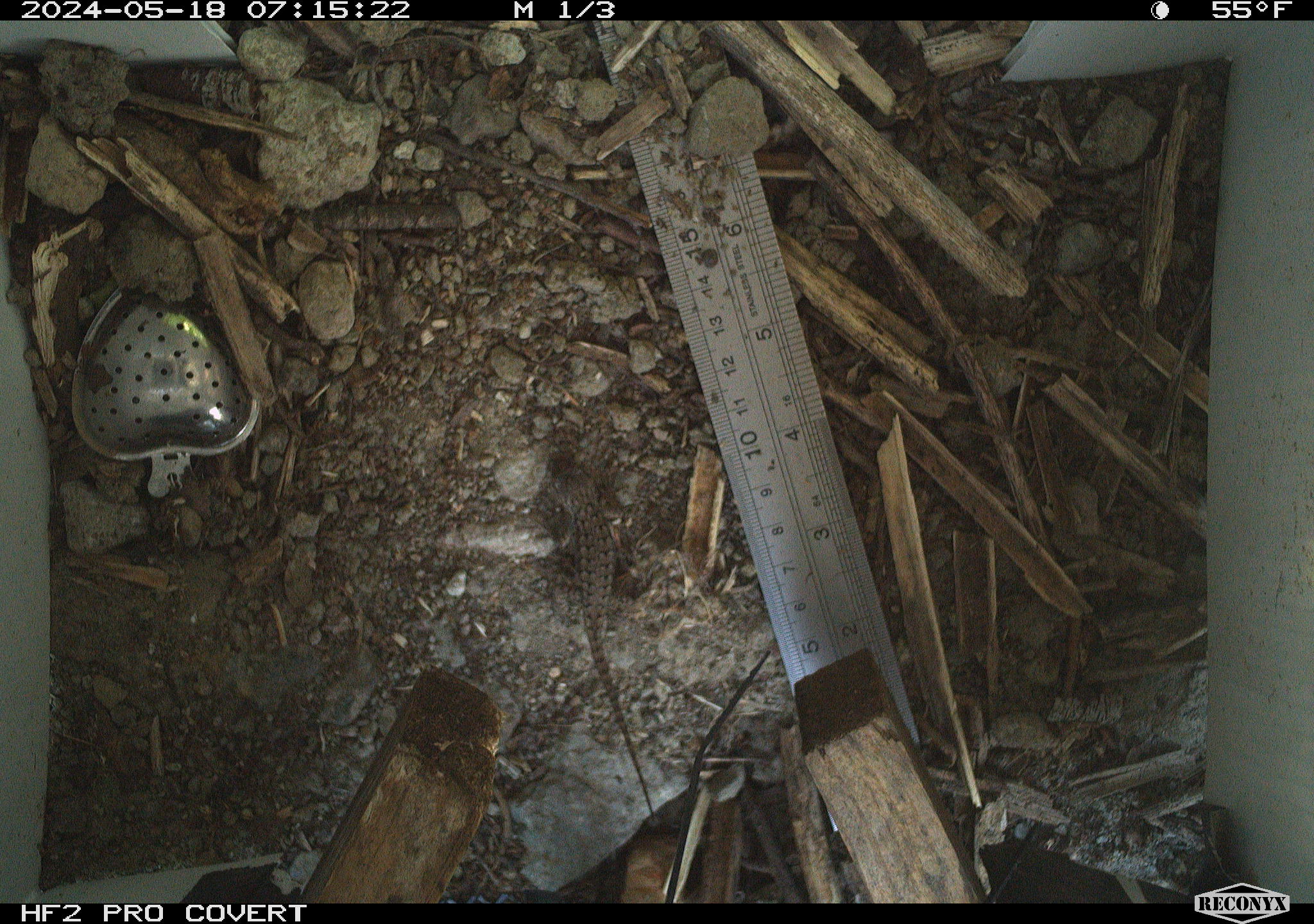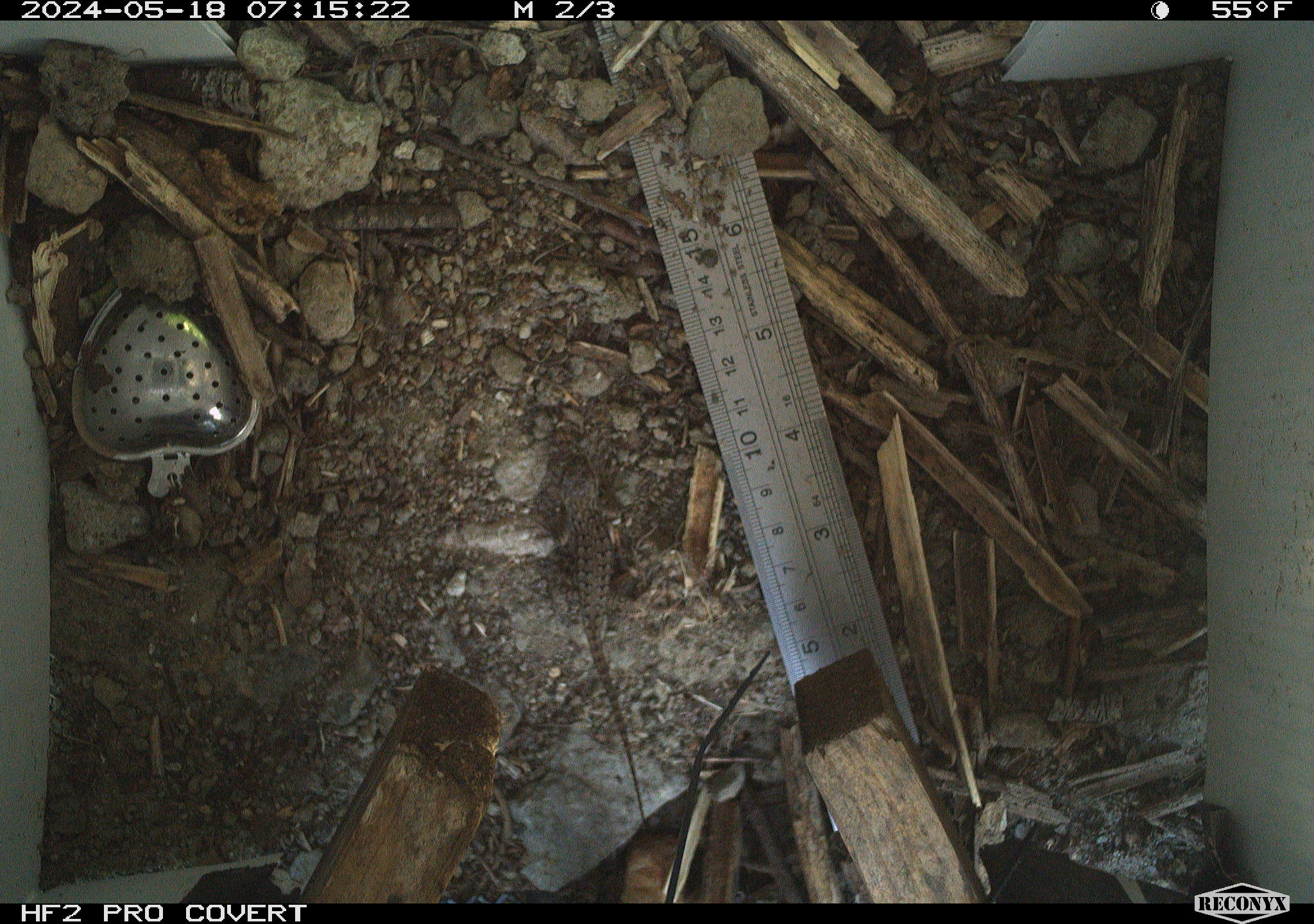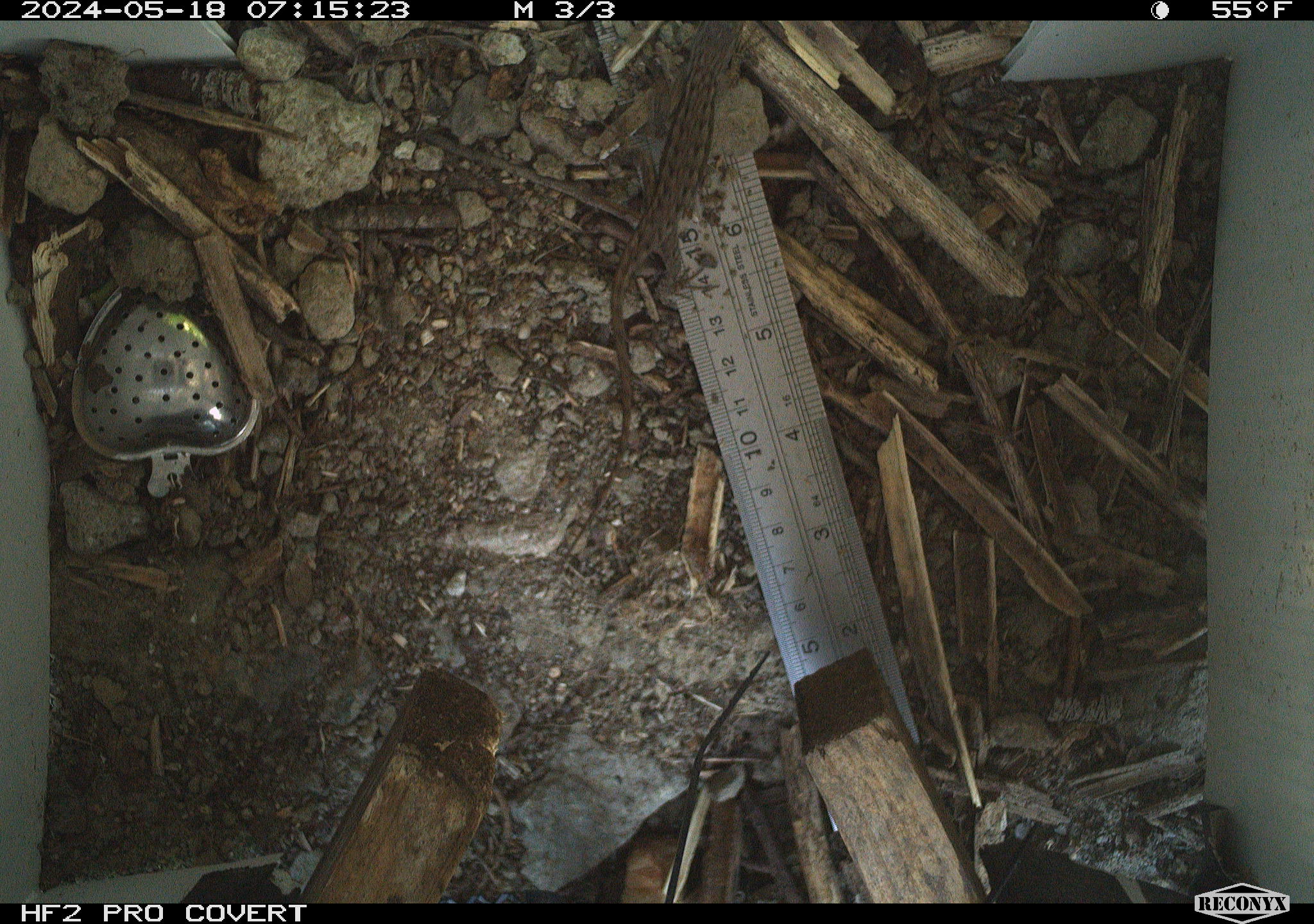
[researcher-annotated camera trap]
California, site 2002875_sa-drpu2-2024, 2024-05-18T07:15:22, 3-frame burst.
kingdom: Animalia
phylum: Chordata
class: Reptilia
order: Squamata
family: Phrynosomatidae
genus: Sceloporus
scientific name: Sceloporus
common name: spiny lizards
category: sceloporus species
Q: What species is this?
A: Sceloporus species (spiny lizards) (Sceloporus).